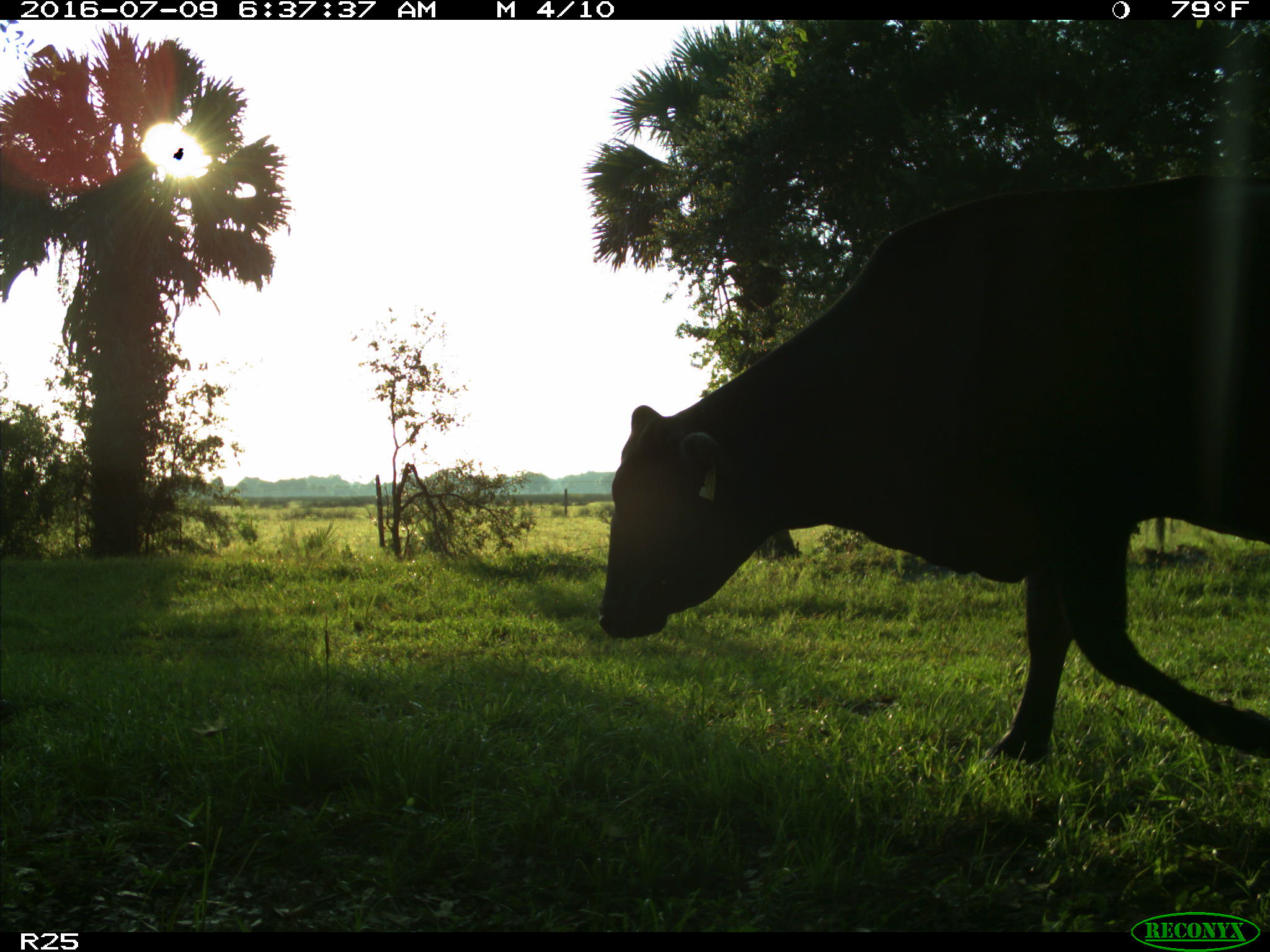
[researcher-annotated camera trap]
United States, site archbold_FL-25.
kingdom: Animalia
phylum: Chordata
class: Mammalia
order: Artiodactyla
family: Bovidae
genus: Bos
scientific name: Bos taurus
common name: domestic cow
Bos taurus (domestic cow).